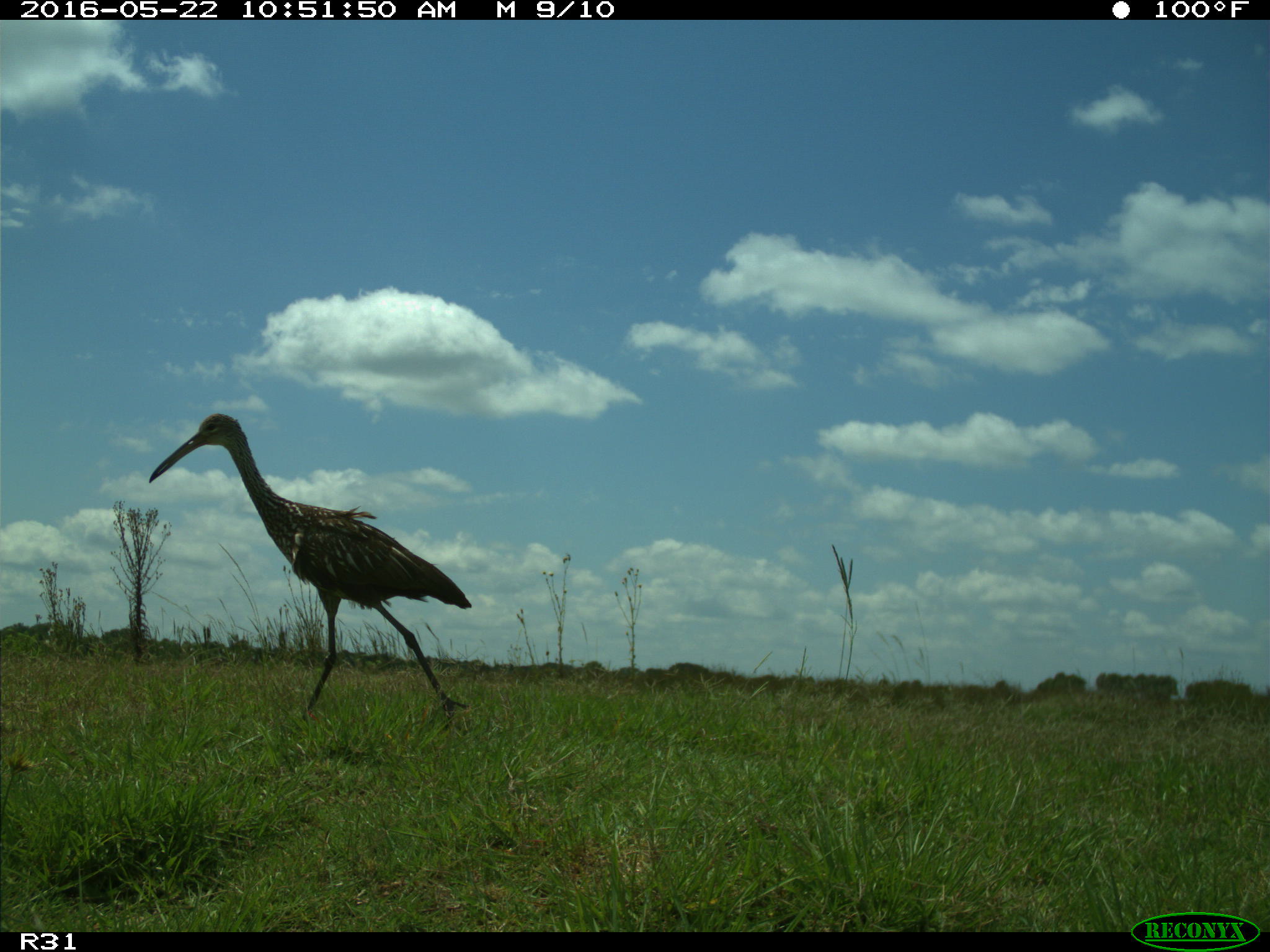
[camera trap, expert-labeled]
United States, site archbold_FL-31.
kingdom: Animalia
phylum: Chordata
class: Aves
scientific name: Aves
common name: birds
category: unidentified bird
Unidentified bird (birds) (Aves).